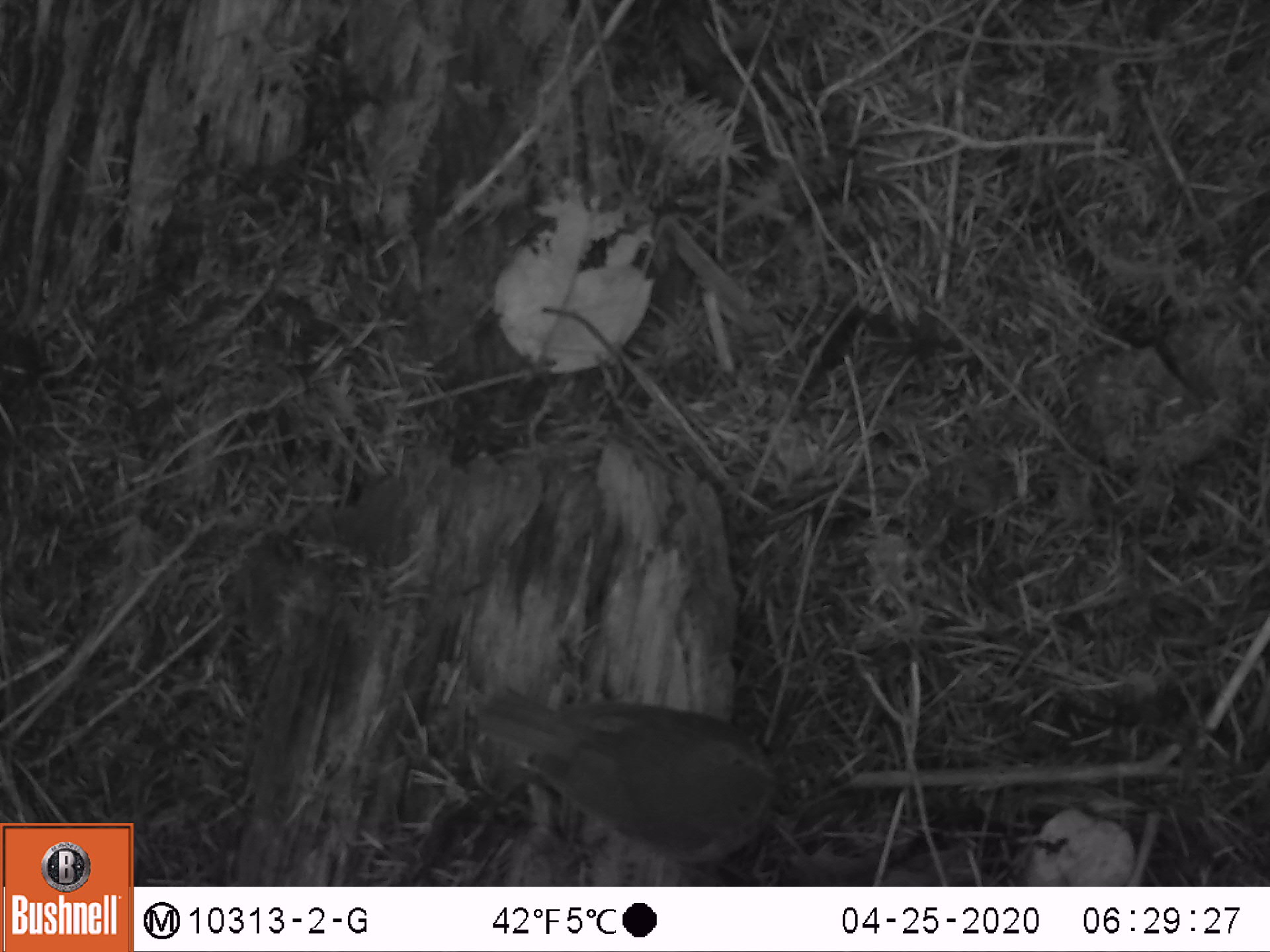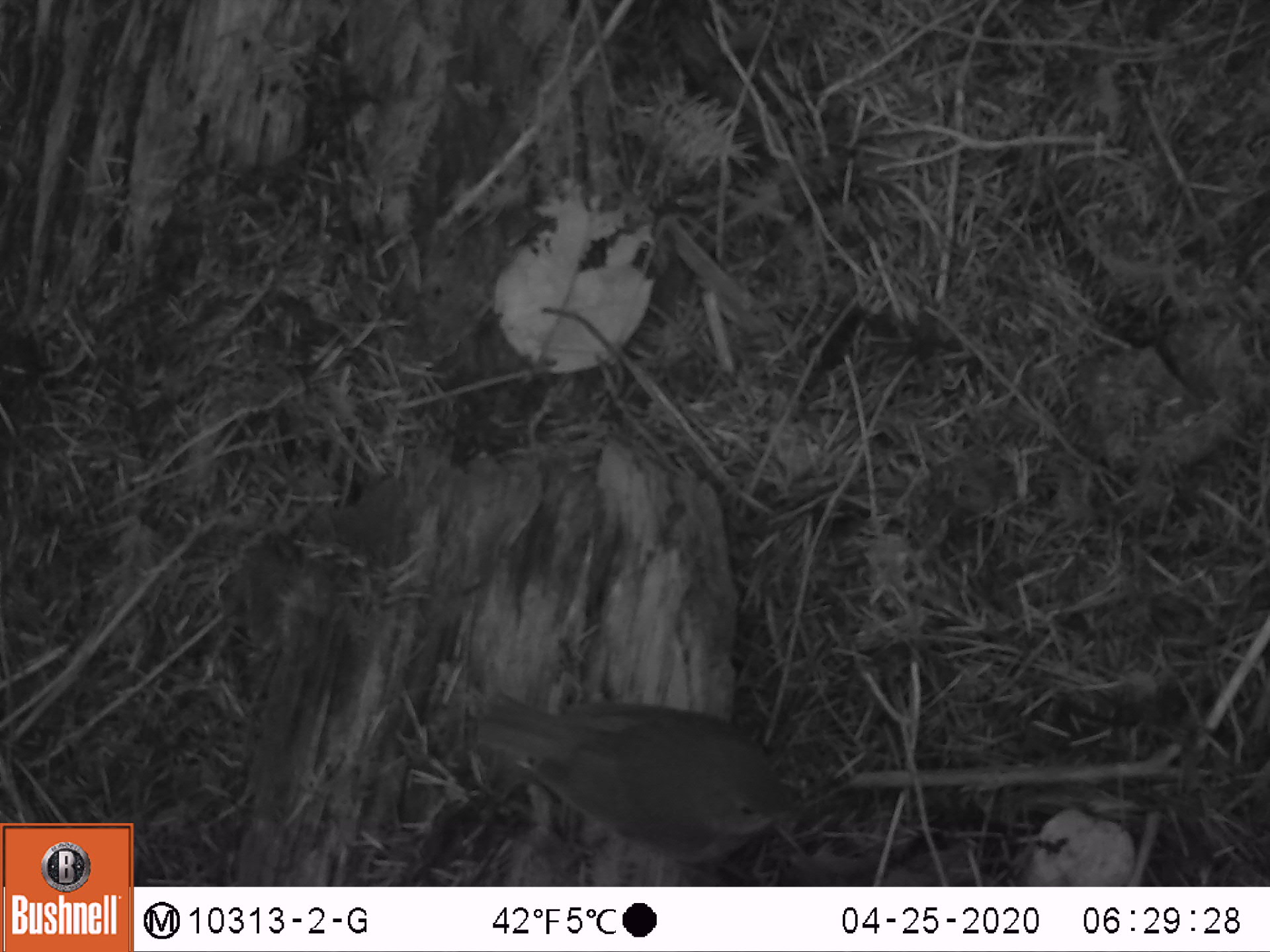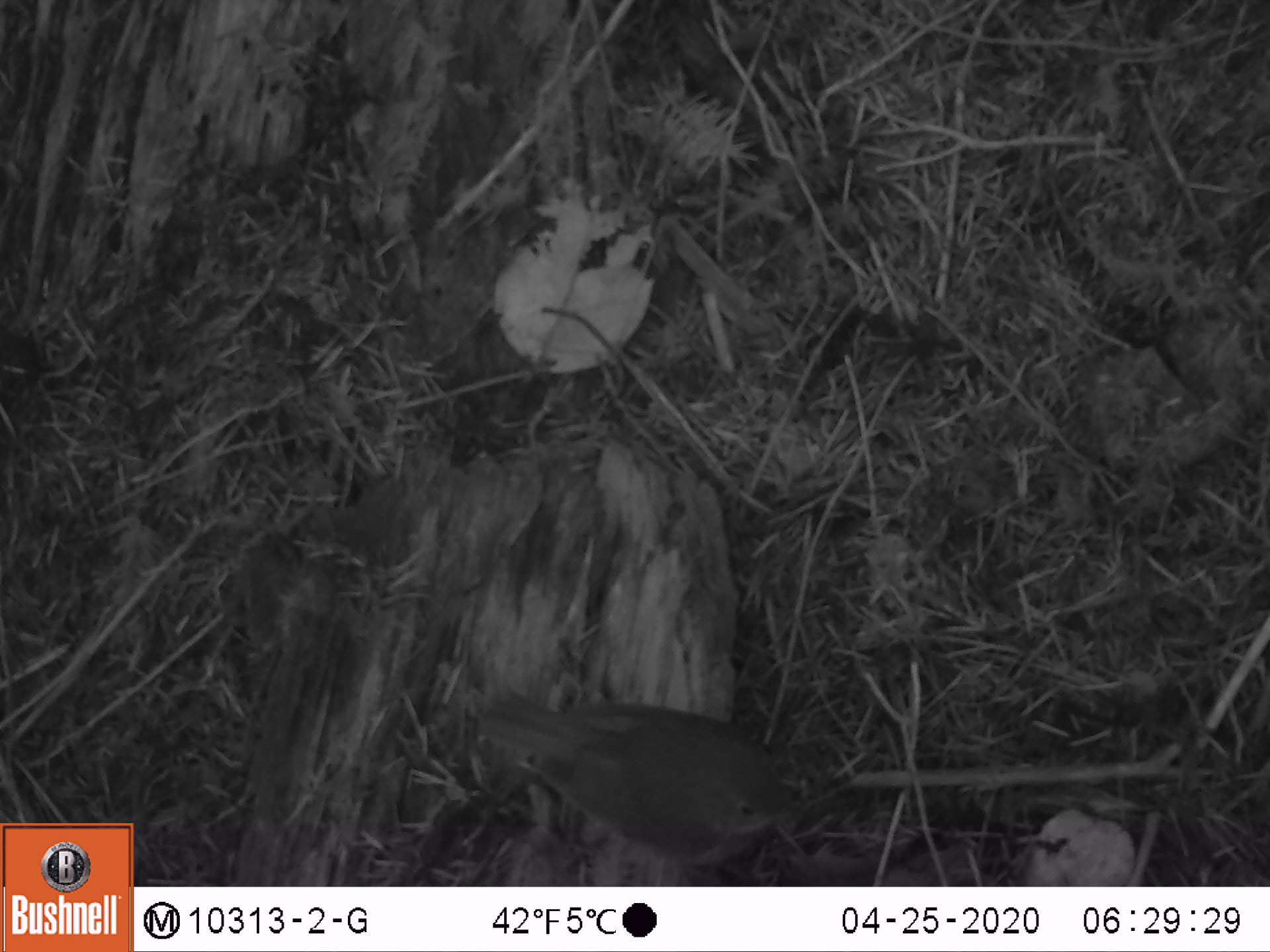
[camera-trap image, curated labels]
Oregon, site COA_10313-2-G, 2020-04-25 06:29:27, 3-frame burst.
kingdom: Animalia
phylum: Chordata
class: Aves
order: Passeriformes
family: Turdidae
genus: Catharus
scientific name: Catharus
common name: brown thrushes and nightingale-thrushes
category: catharus species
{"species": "catharus species (brown thrushes and nightingale-thrushes) (Catharus)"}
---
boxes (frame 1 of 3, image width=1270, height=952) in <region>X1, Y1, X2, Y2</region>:
catharus species: <region>464, 671, 808, 875</region>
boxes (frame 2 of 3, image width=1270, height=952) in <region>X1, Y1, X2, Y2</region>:
catharus species: <region>469, 669, 825, 879</region>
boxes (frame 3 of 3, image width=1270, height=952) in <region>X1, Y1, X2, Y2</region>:
catharus species: <region>465, 669, 821, 882</region>